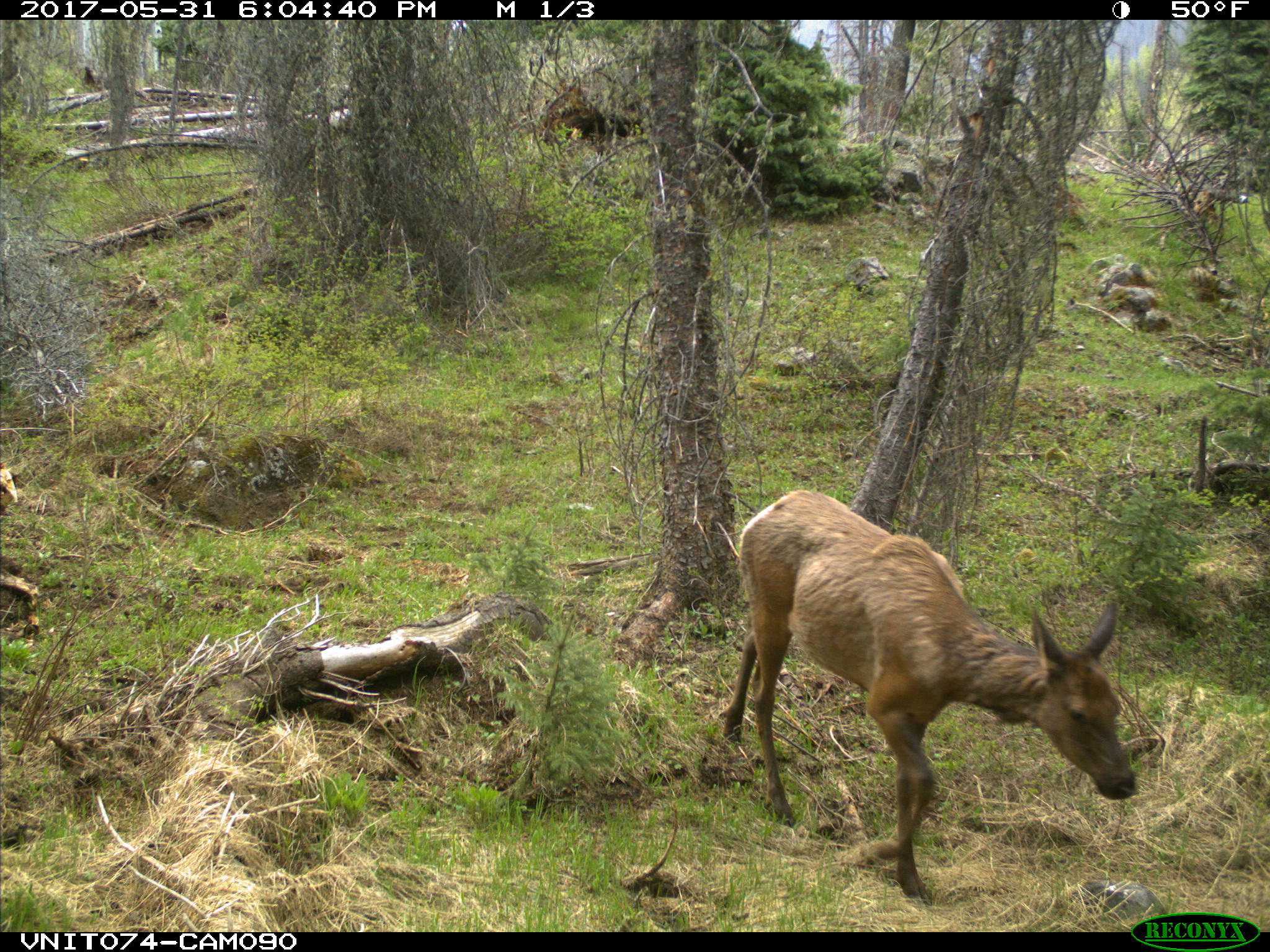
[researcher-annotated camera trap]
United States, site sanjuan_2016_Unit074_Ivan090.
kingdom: Animalia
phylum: Chordata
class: Mammalia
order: Artiodactyla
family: Cervidae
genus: Cervus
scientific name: Cervus elaphus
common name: red deer